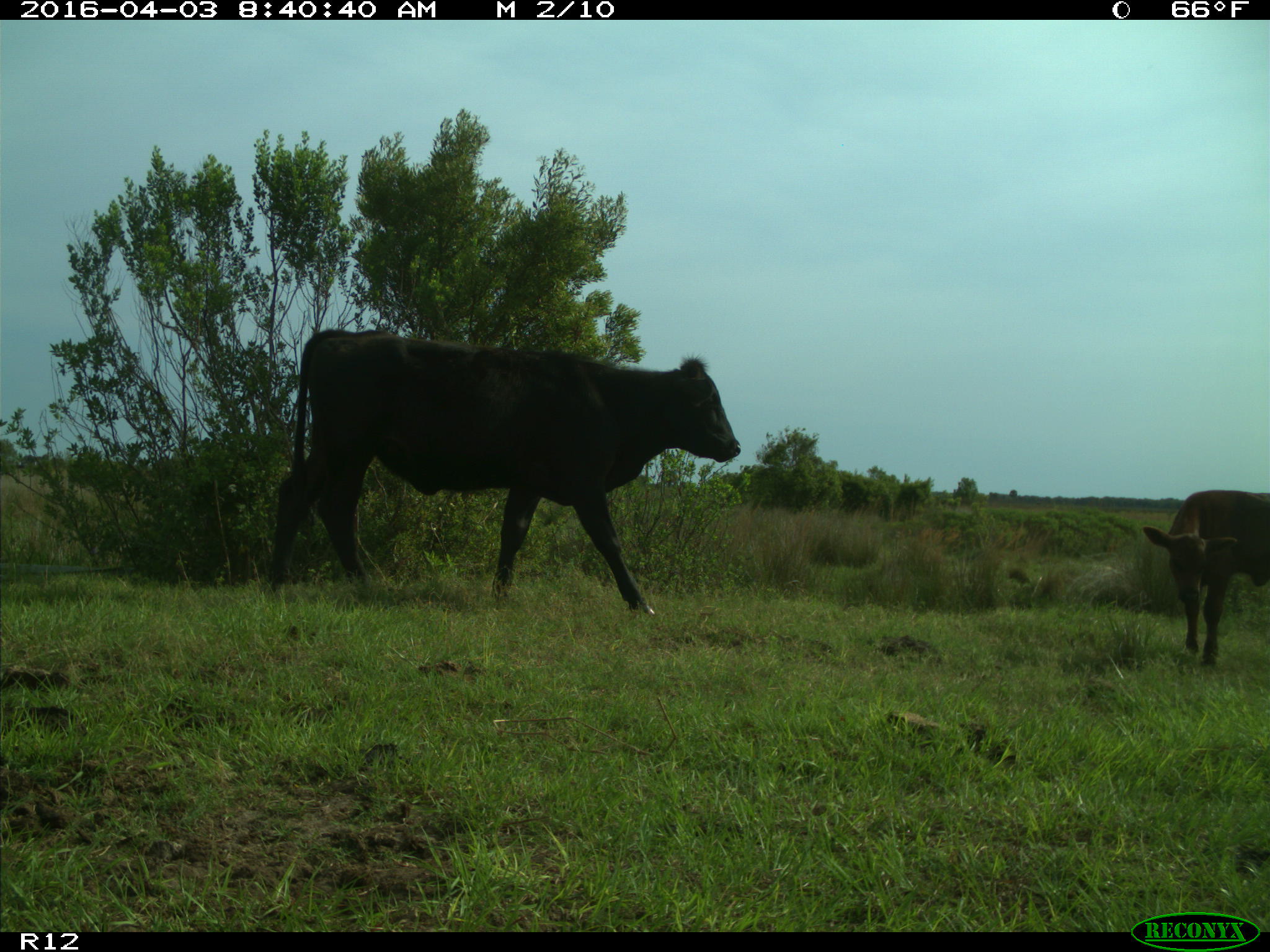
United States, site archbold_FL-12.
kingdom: Animalia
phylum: Chordata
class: Mammalia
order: Artiodactyla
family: Bovidae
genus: Bos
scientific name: Bos taurus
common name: domestic cow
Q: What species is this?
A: Bos taurus (domestic cow).